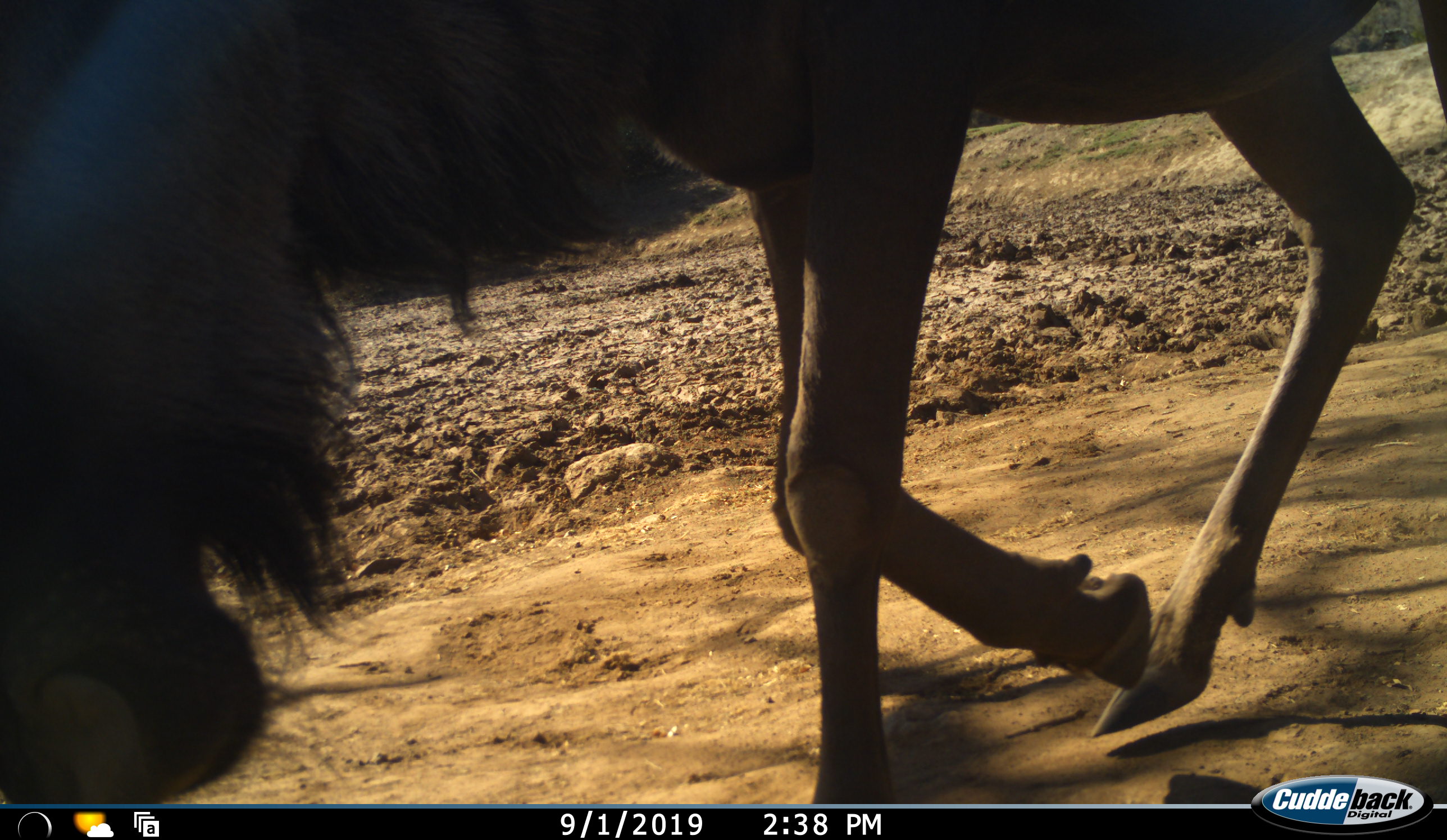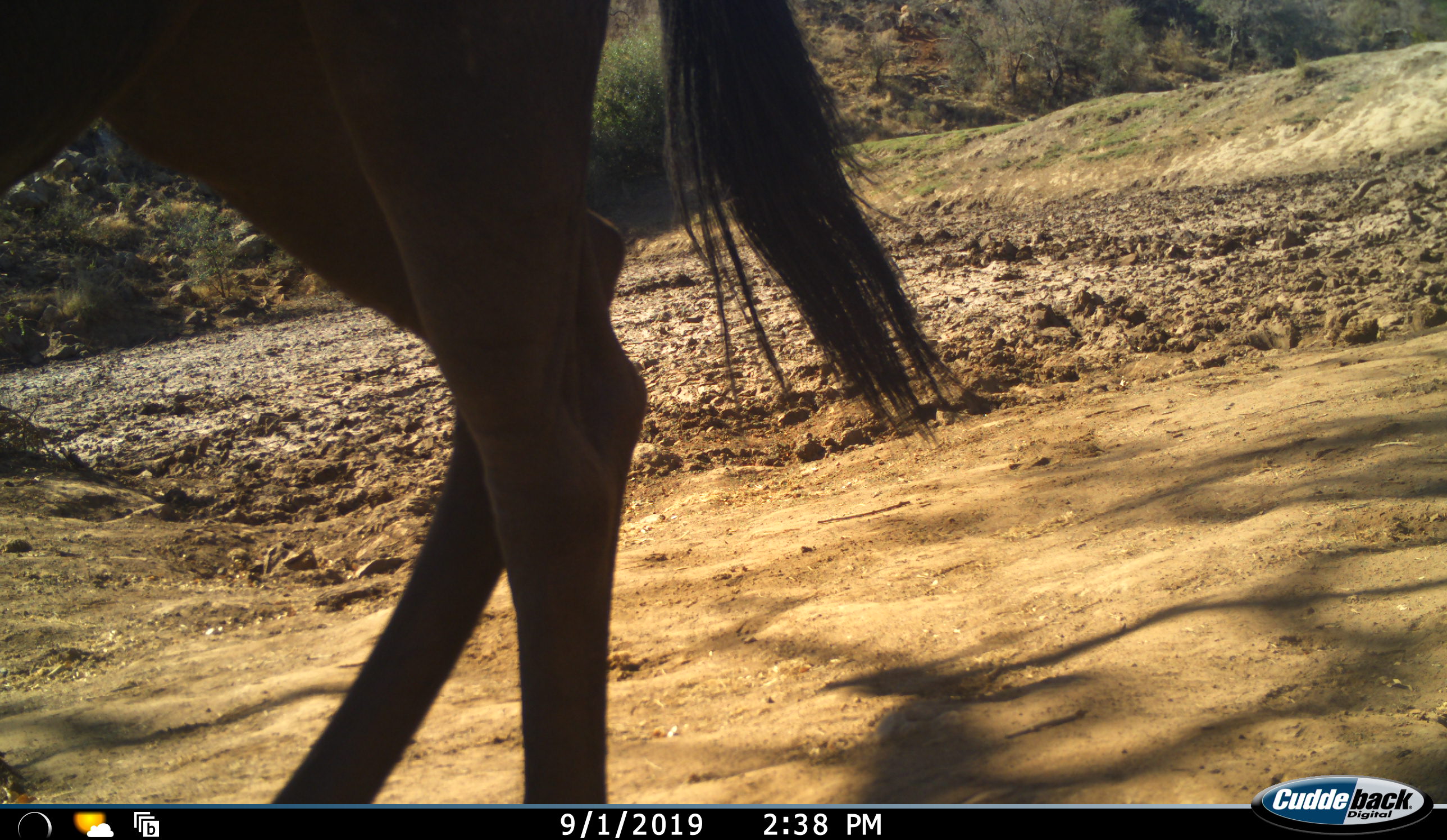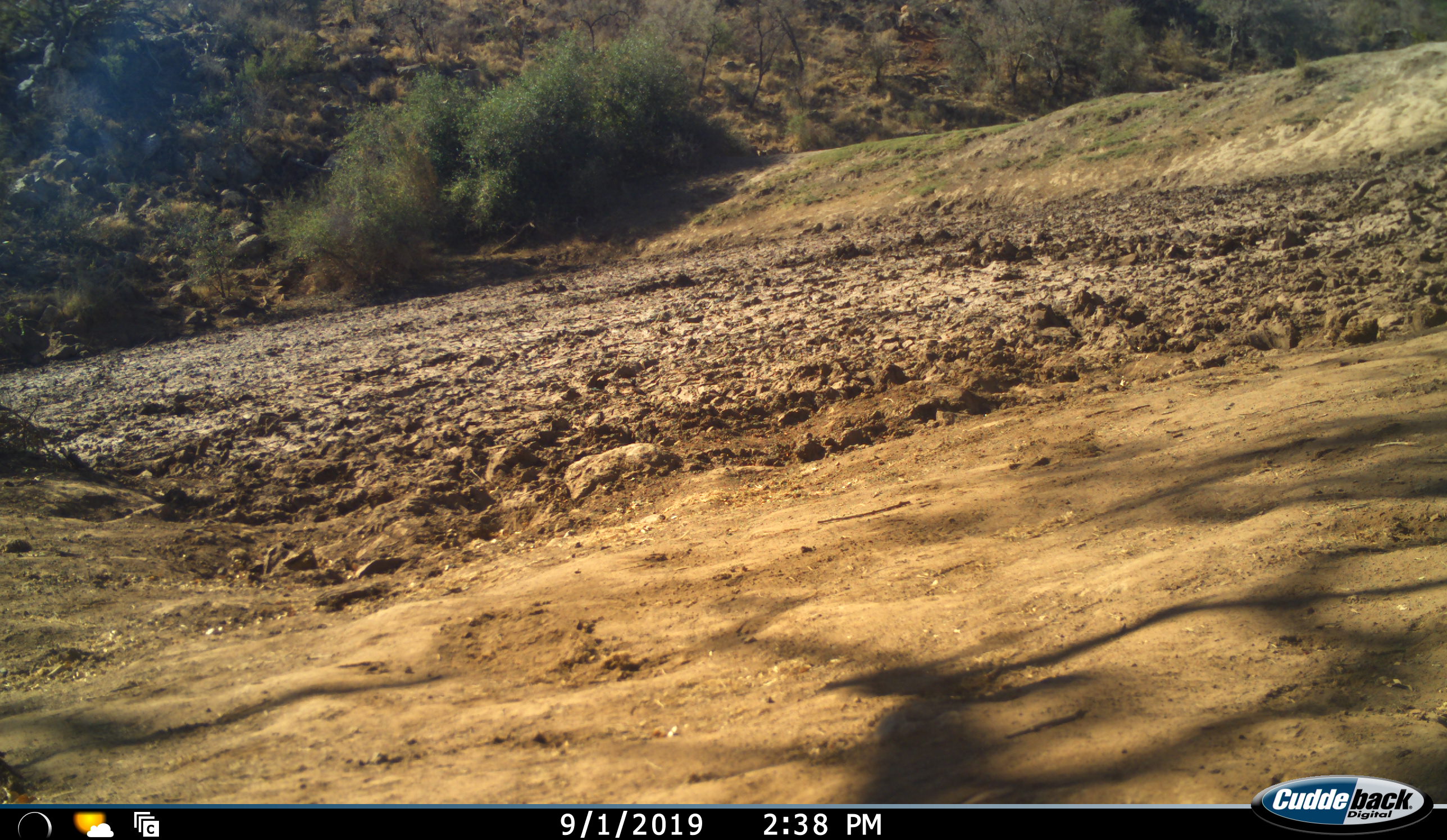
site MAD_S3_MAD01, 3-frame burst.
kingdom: Animalia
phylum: Chordata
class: Mammalia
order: Artiodactyla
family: Bovidae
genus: Connochaetes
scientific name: Connochaetes taurinus taurinus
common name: blue wildebeest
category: wildebeestblue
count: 1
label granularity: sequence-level